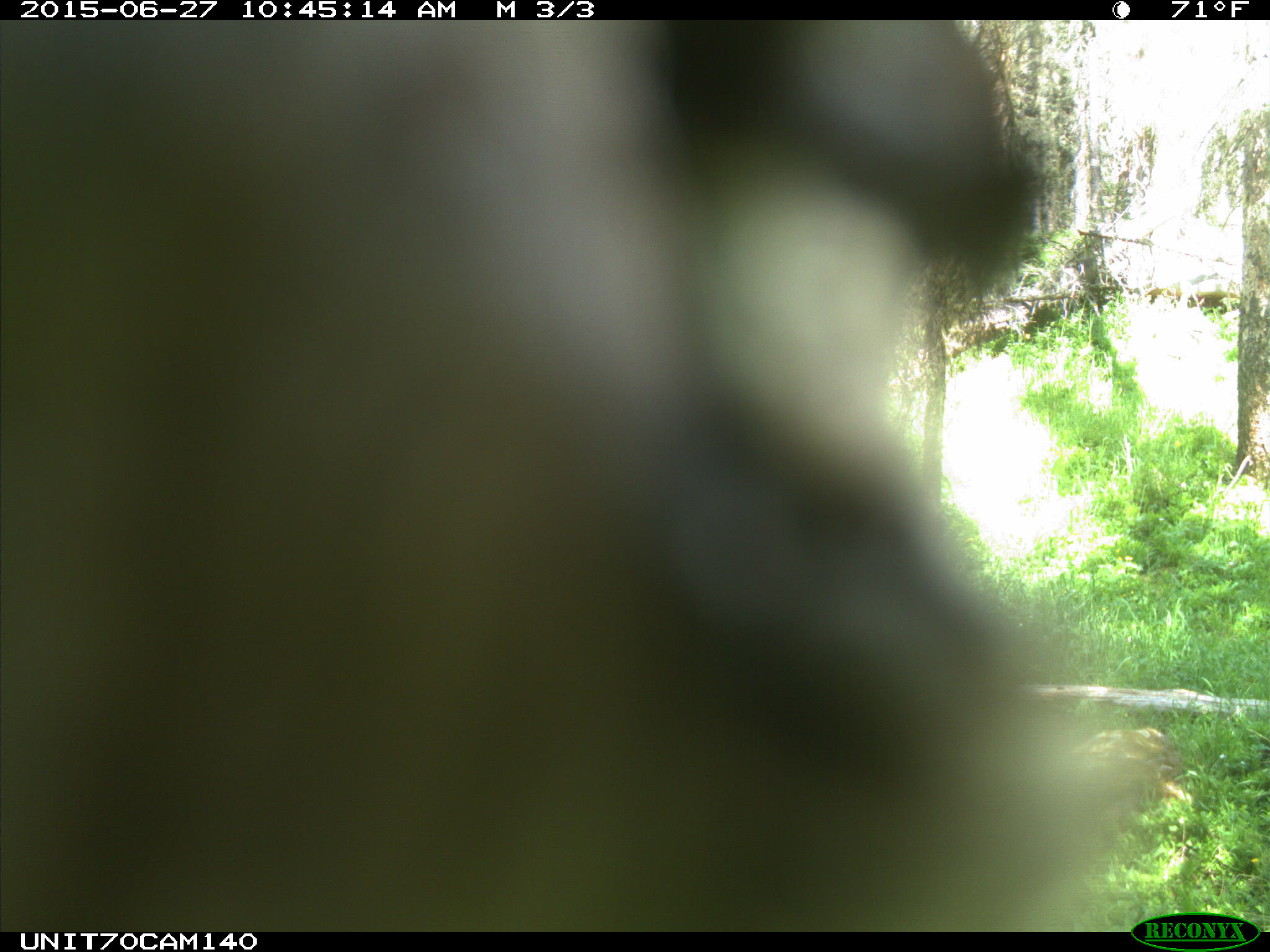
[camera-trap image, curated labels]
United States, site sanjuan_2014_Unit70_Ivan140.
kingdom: Animalia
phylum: Chordata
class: Aves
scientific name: Aves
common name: birds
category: unidentified bird